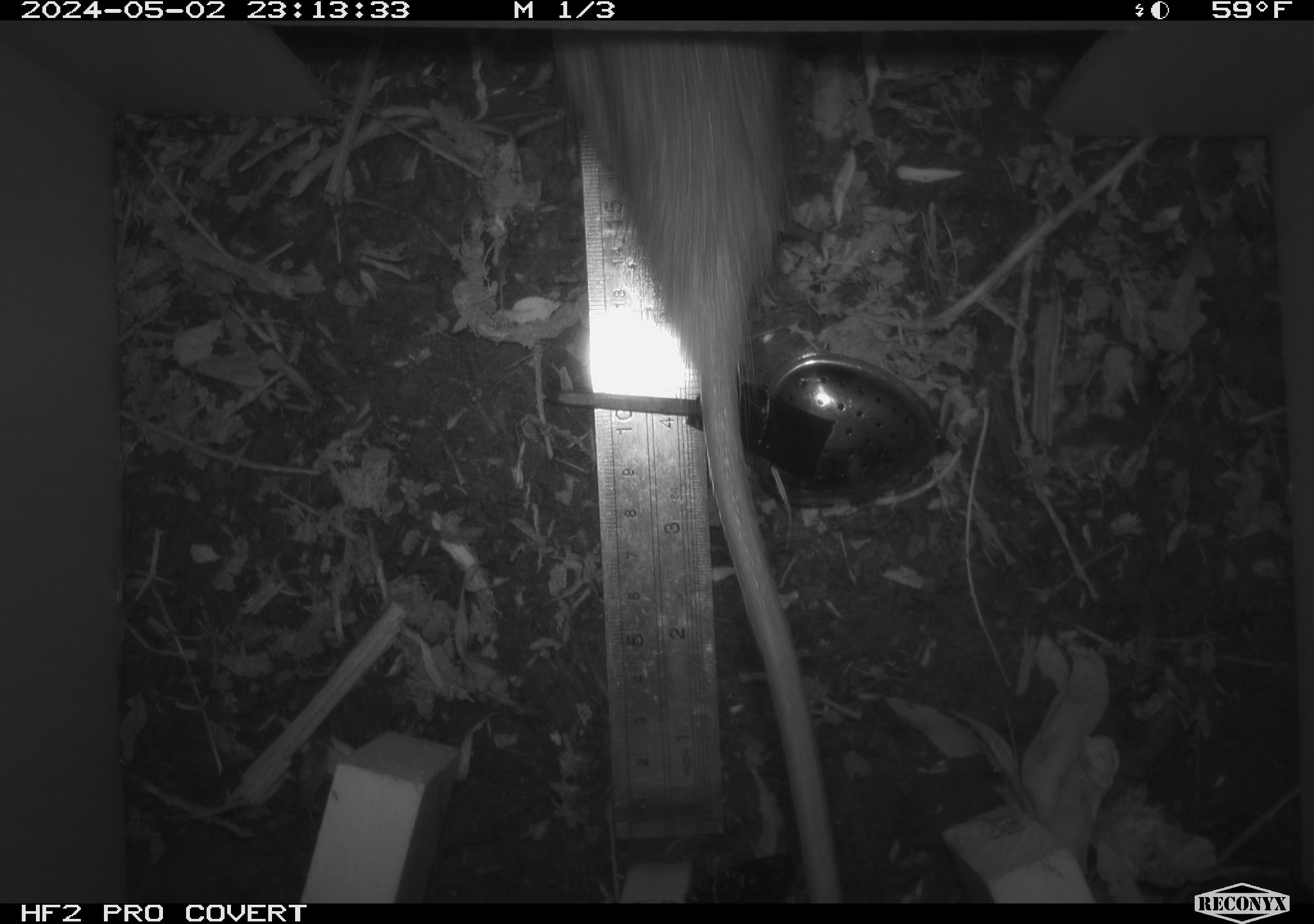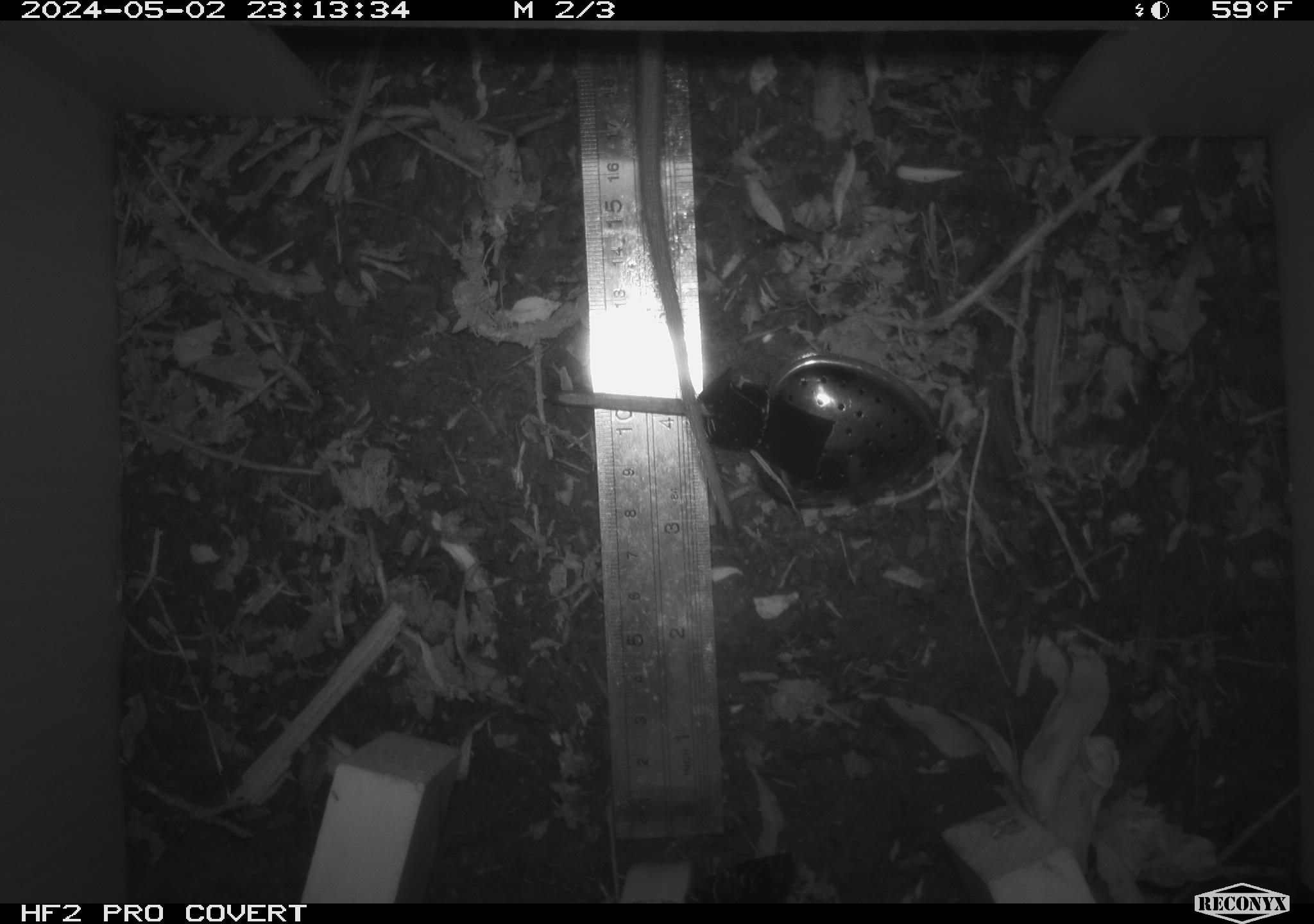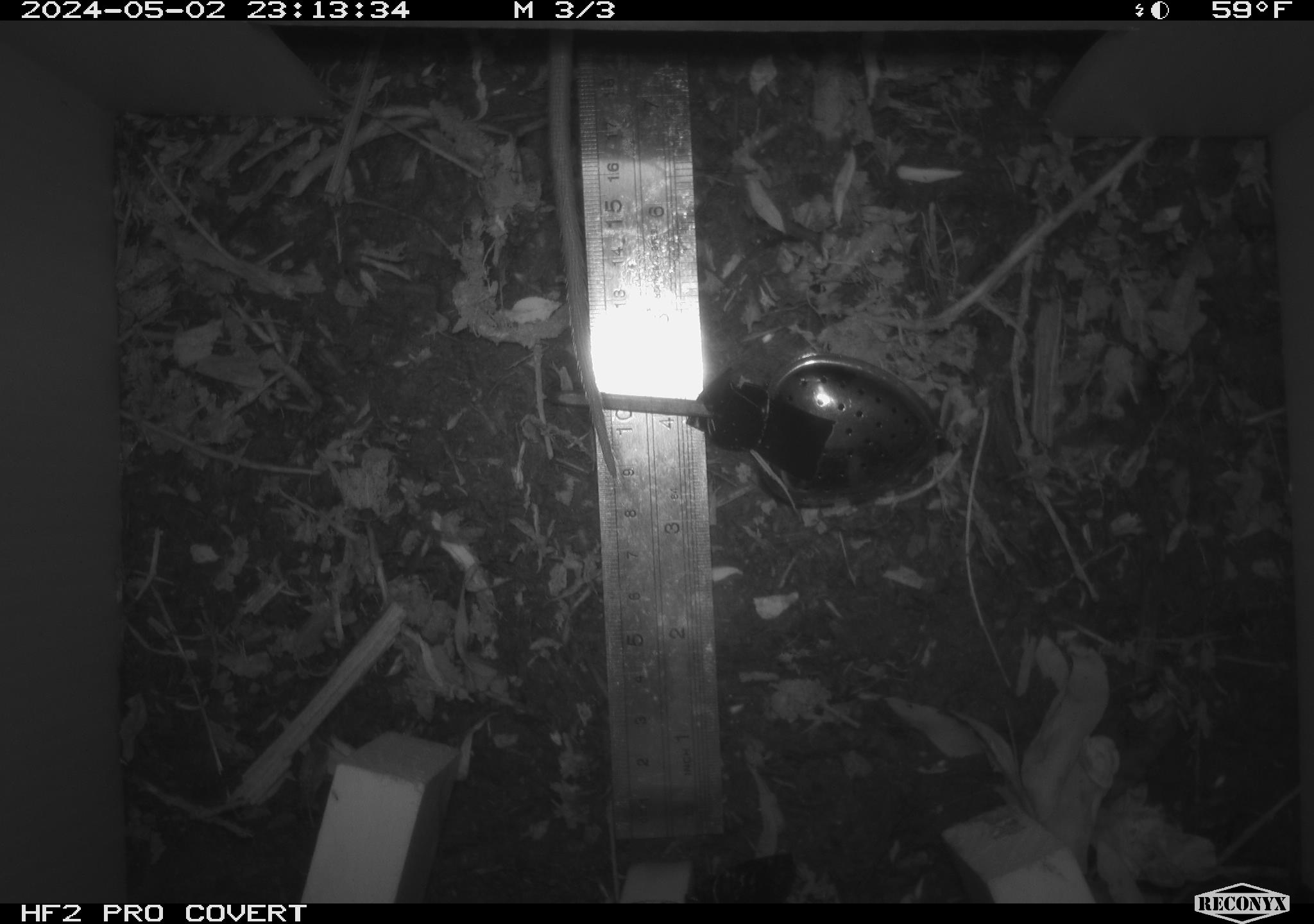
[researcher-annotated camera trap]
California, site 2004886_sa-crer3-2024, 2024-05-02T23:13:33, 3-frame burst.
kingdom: Animalia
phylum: Chordata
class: Mammalia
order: Rodentia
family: Muridae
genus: Rattus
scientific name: Rattus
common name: rat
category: rattus species